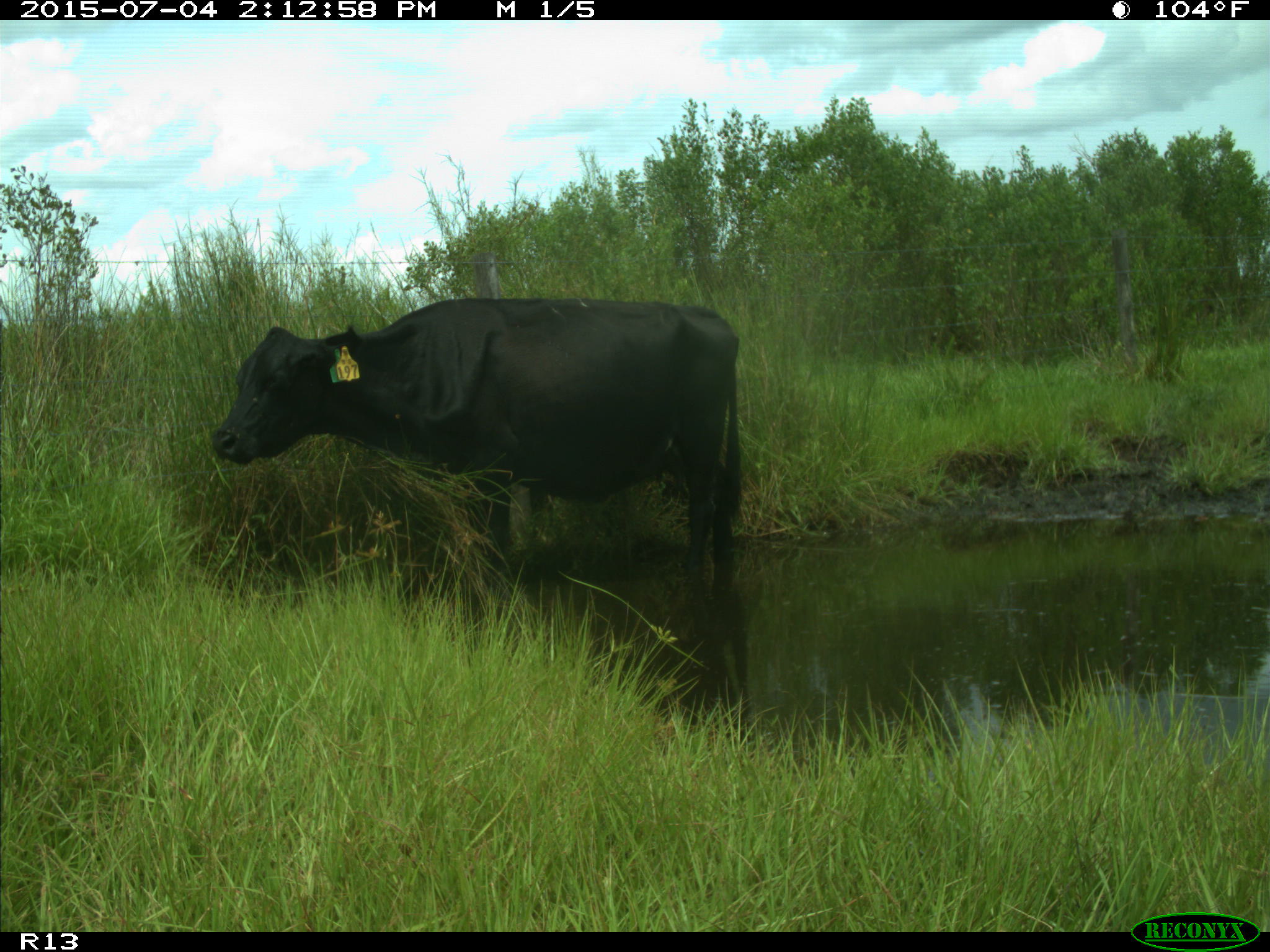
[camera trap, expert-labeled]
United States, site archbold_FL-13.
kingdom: Animalia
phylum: Chordata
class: Mammalia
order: Artiodactyla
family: Bovidae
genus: Bos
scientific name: Bos taurus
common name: domestic cow